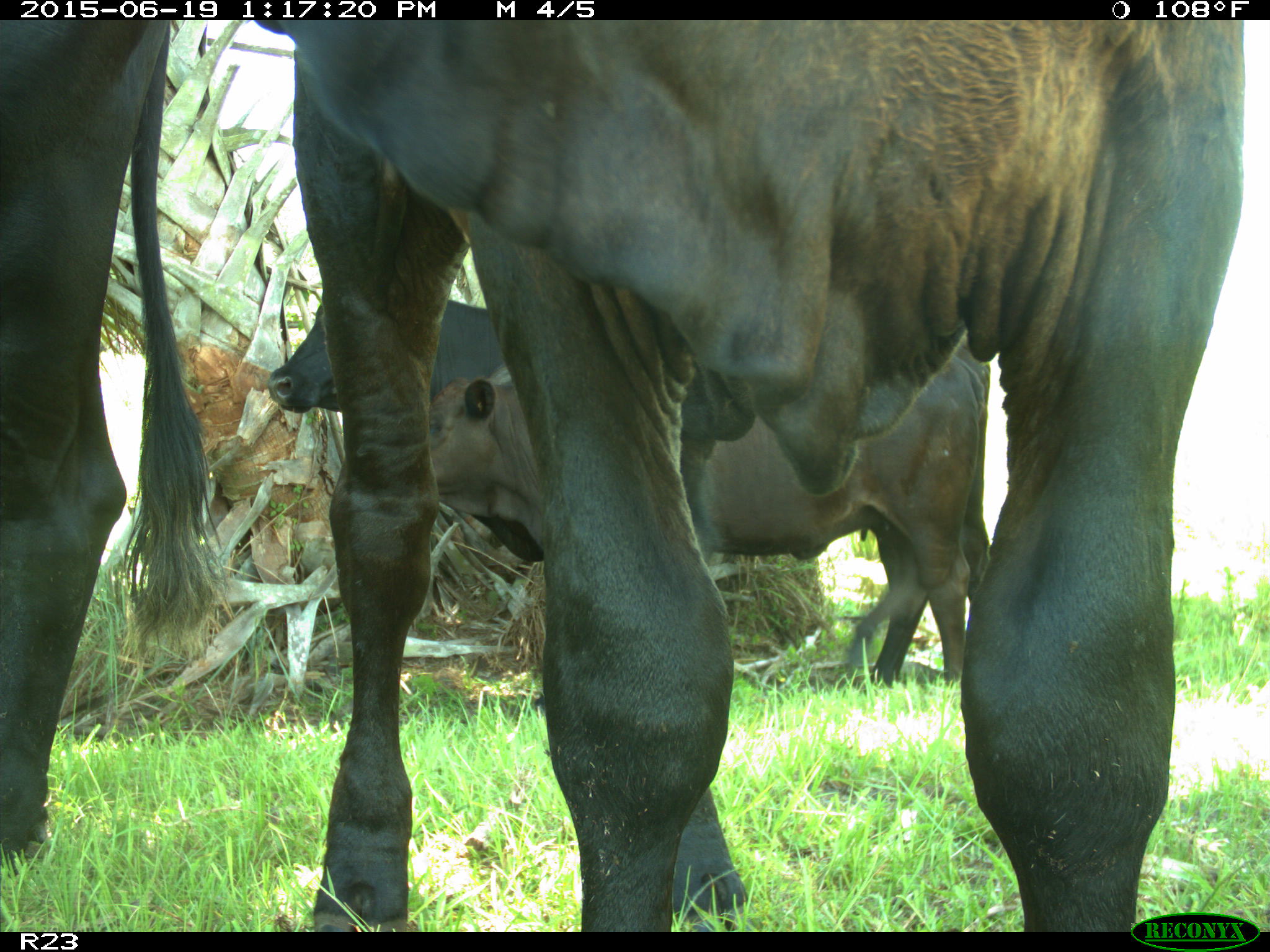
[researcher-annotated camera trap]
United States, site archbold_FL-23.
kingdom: Animalia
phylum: Chordata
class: Aves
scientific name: Aves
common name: birds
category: unidentified bird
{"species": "unidentified bird (birds) (Aves)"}